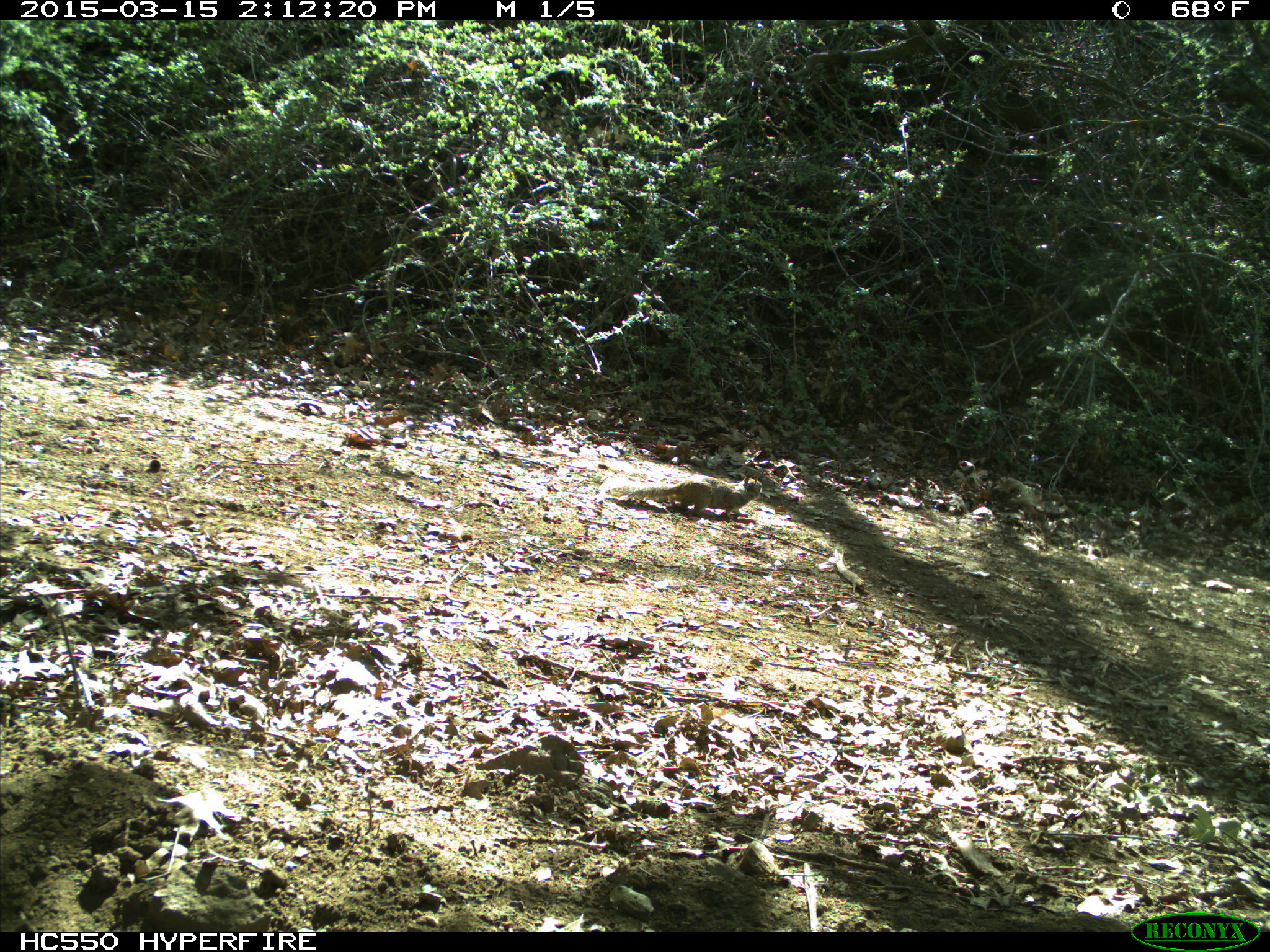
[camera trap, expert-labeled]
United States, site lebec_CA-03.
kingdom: Animalia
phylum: Chordata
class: Mammalia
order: Rodentia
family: Sciuridae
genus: Otospermophilus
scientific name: Otospermophilus beecheyi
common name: california ground squirrel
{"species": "Otospermophilus beecheyi (california ground squirrel)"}